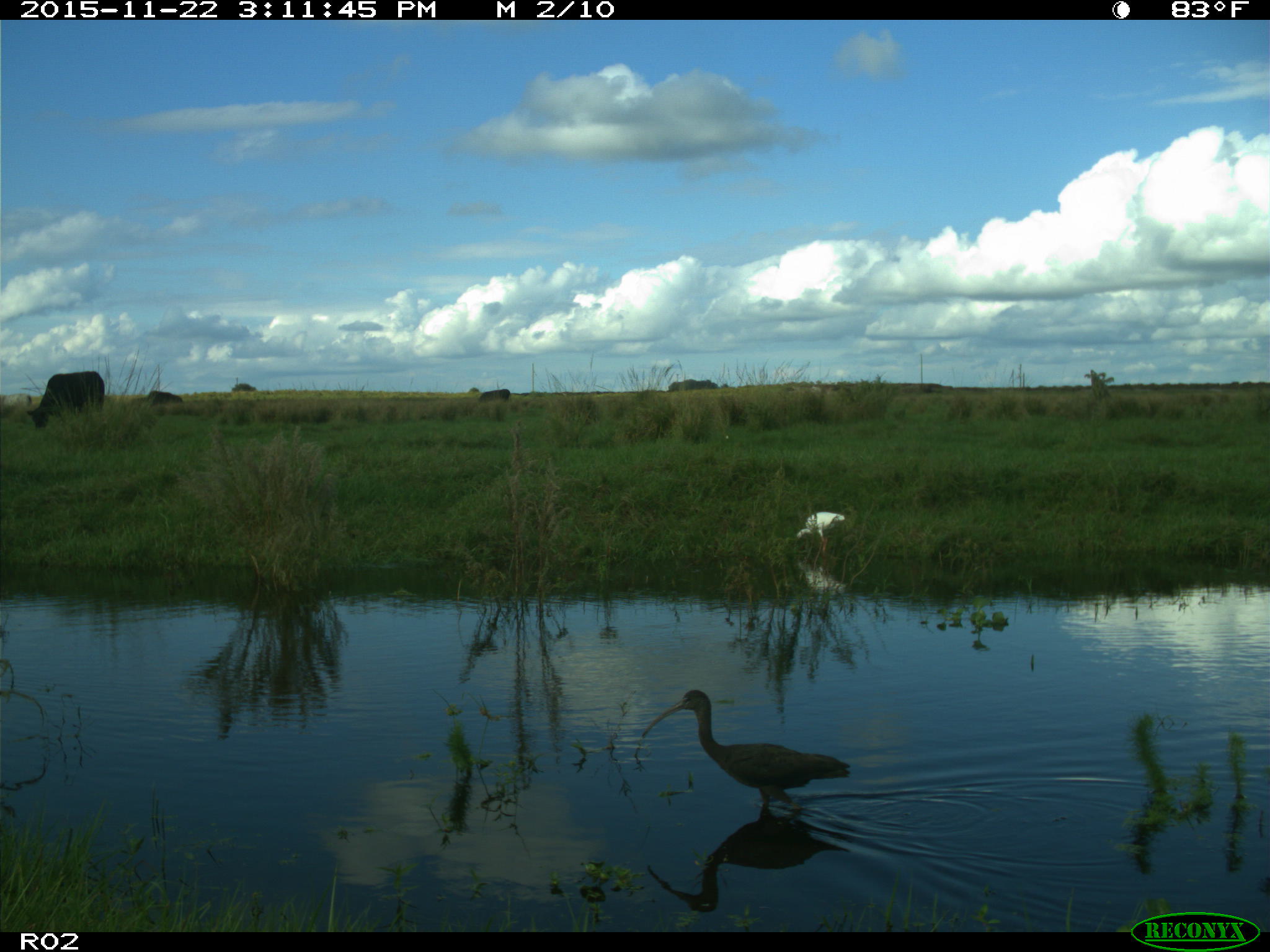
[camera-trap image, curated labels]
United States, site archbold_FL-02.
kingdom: Animalia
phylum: Chordata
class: Mammalia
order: Artiodactyla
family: Bovidae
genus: Bos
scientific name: Bos taurus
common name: domestic cow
Bos taurus (domestic cow).